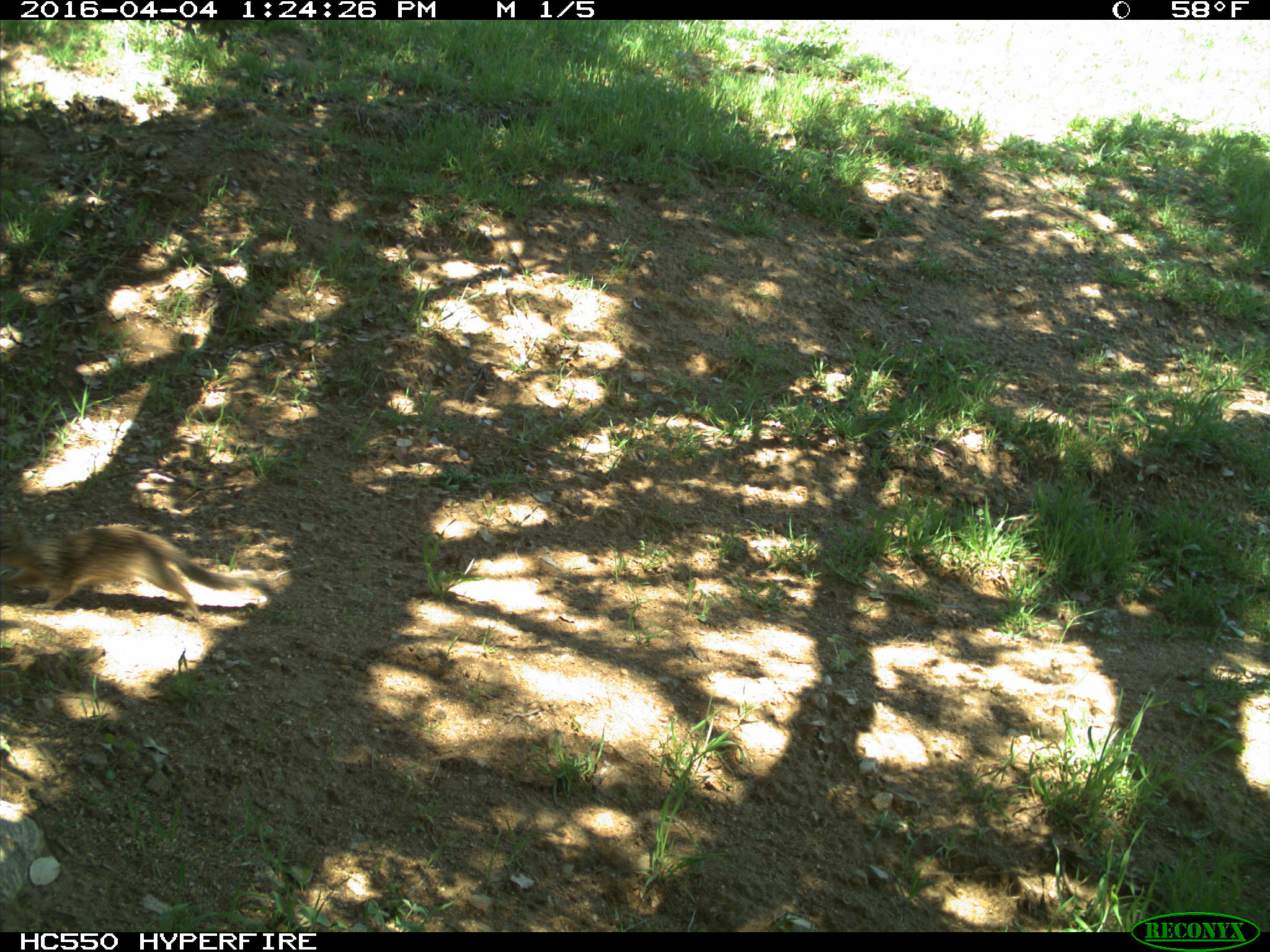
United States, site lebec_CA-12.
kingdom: Animalia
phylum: Chordata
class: Mammalia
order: Rodentia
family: Sciuridae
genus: Otospermophilus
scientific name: Otospermophilus beecheyi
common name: california ground squirrel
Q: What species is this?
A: Otospermophilus beecheyi (california ground squirrel).